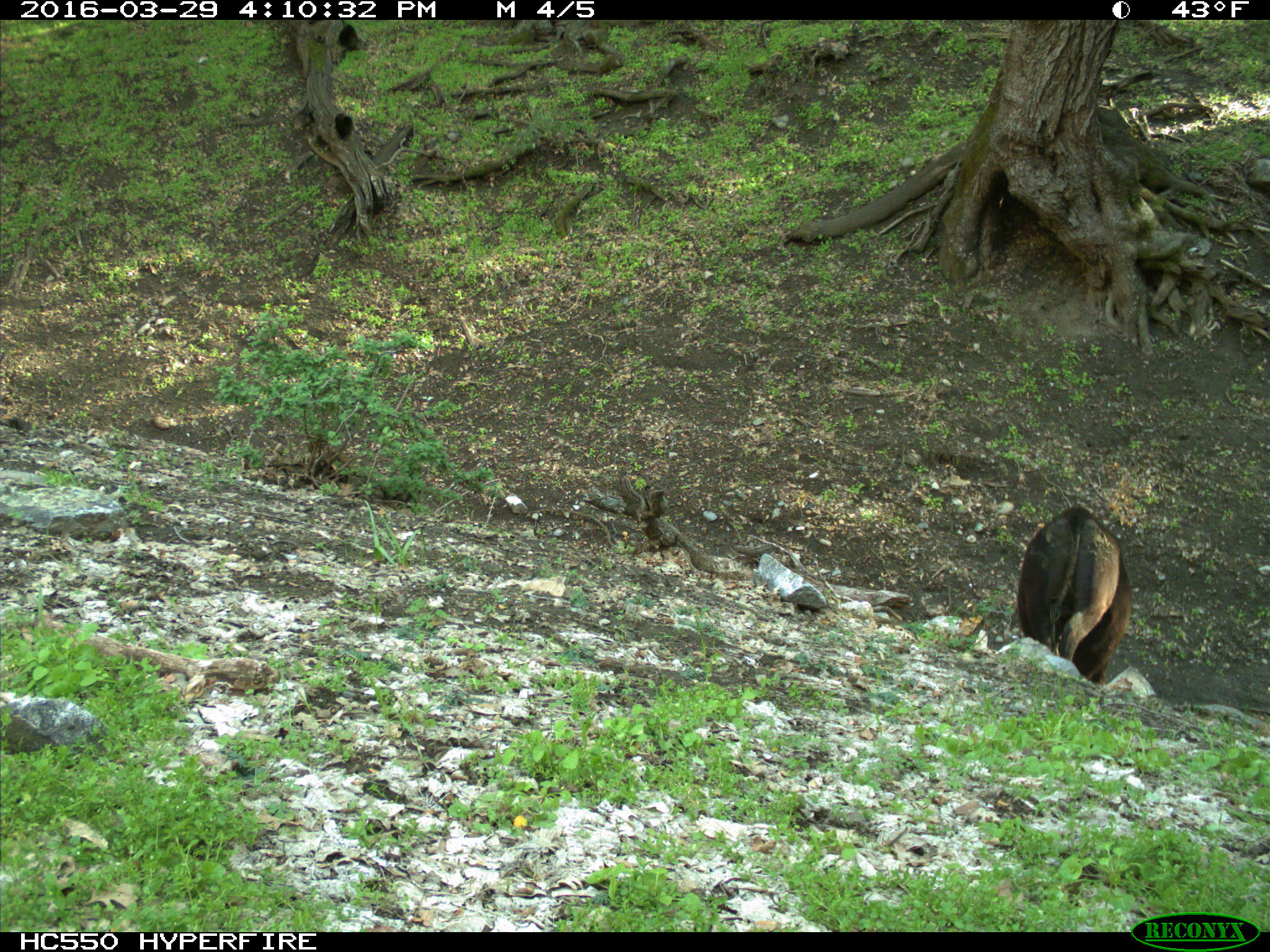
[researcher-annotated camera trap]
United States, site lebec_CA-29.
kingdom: Animalia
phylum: Chordata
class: Mammalia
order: Artiodactyla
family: Bovidae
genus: Bos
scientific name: Bos taurus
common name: domestic cow